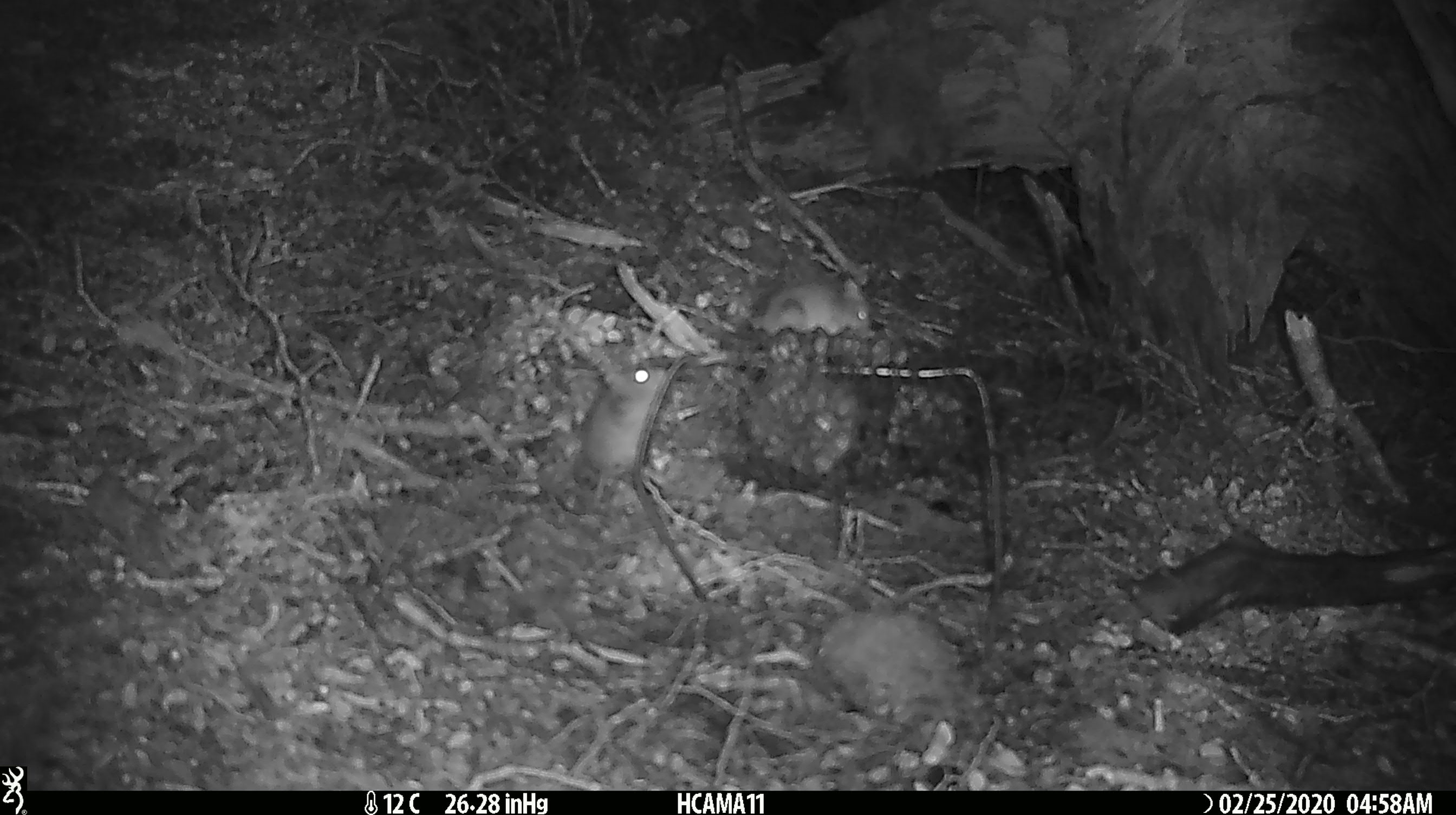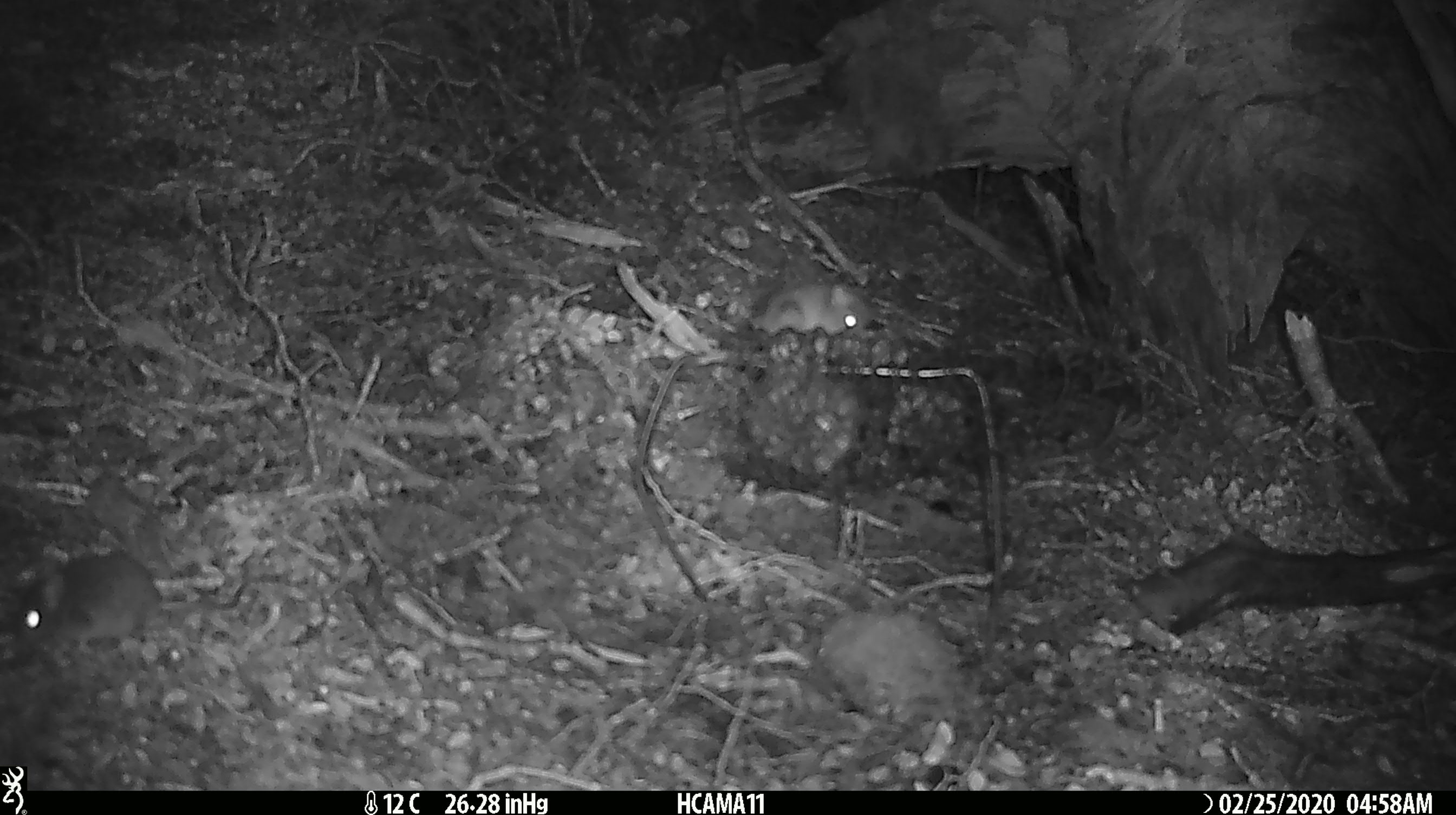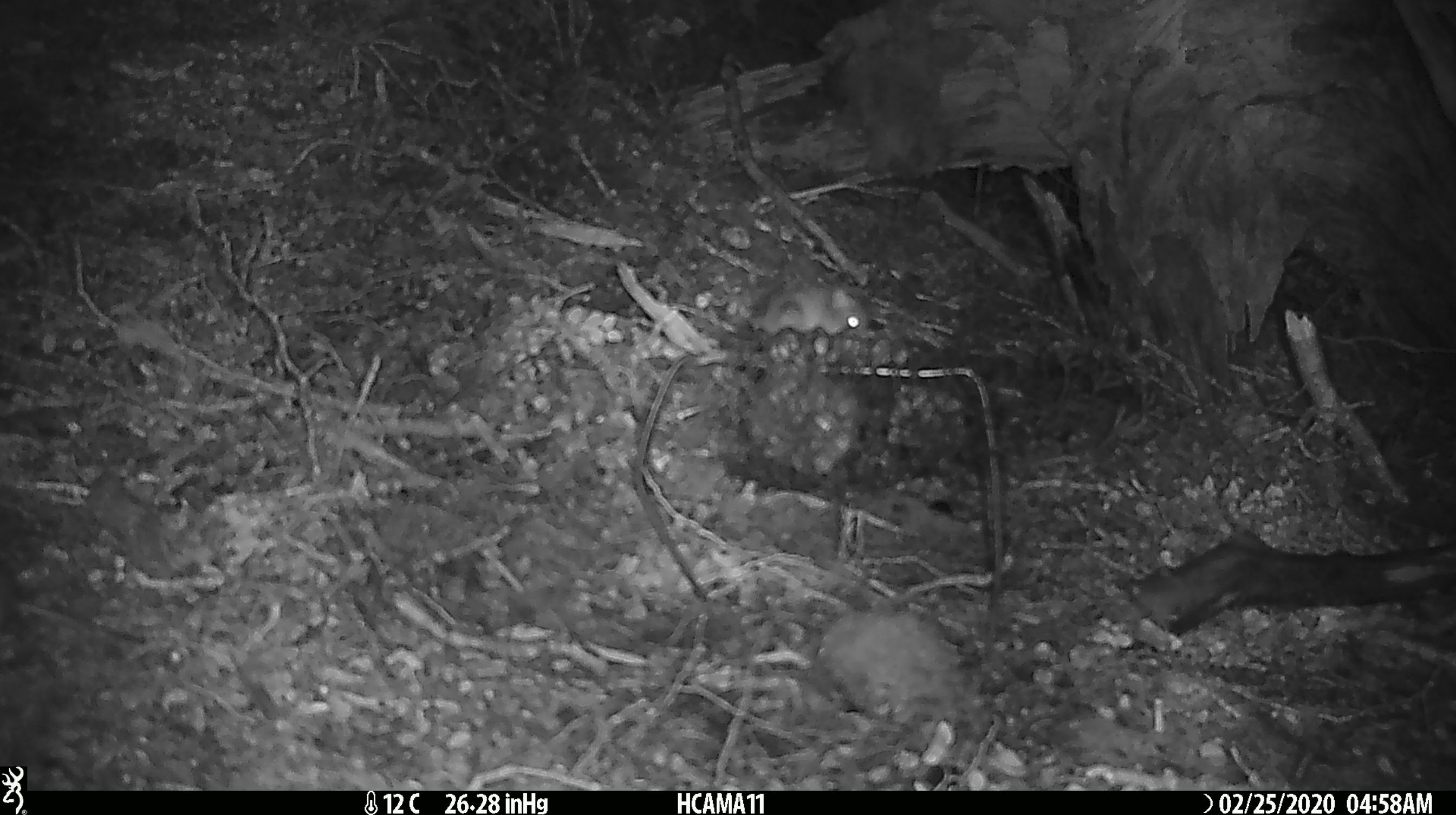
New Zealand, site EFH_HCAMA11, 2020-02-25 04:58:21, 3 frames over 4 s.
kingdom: Animalia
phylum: Chordata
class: Mammalia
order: Rodentia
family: Muridae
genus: Mus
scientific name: Mus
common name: mouse